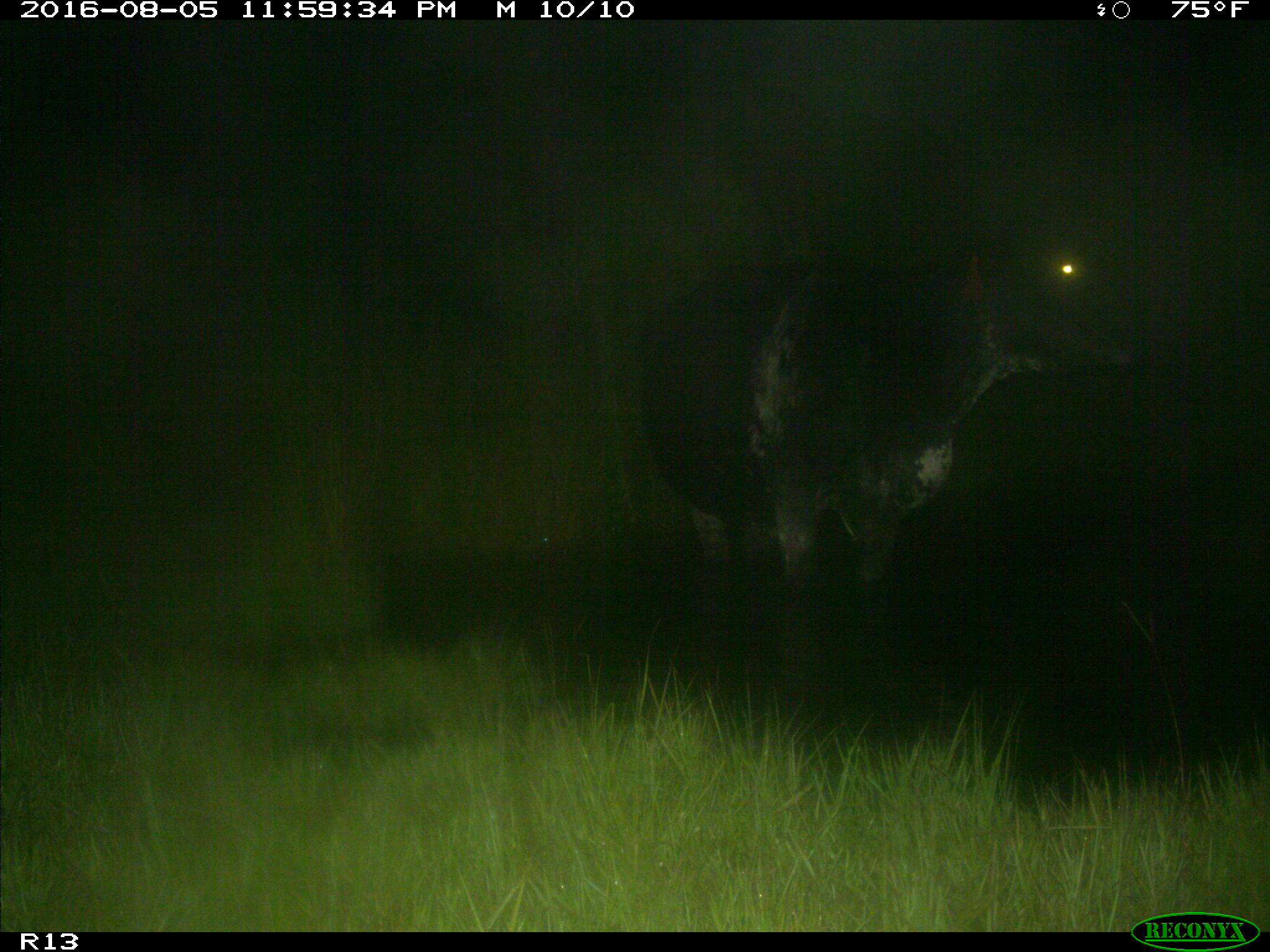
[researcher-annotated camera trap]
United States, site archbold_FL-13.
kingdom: Animalia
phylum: Chordata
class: Mammalia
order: Artiodactyla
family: Bovidae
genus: Bos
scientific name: Bos taurus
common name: domestic cow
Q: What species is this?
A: Bos taurus (domestic cow).